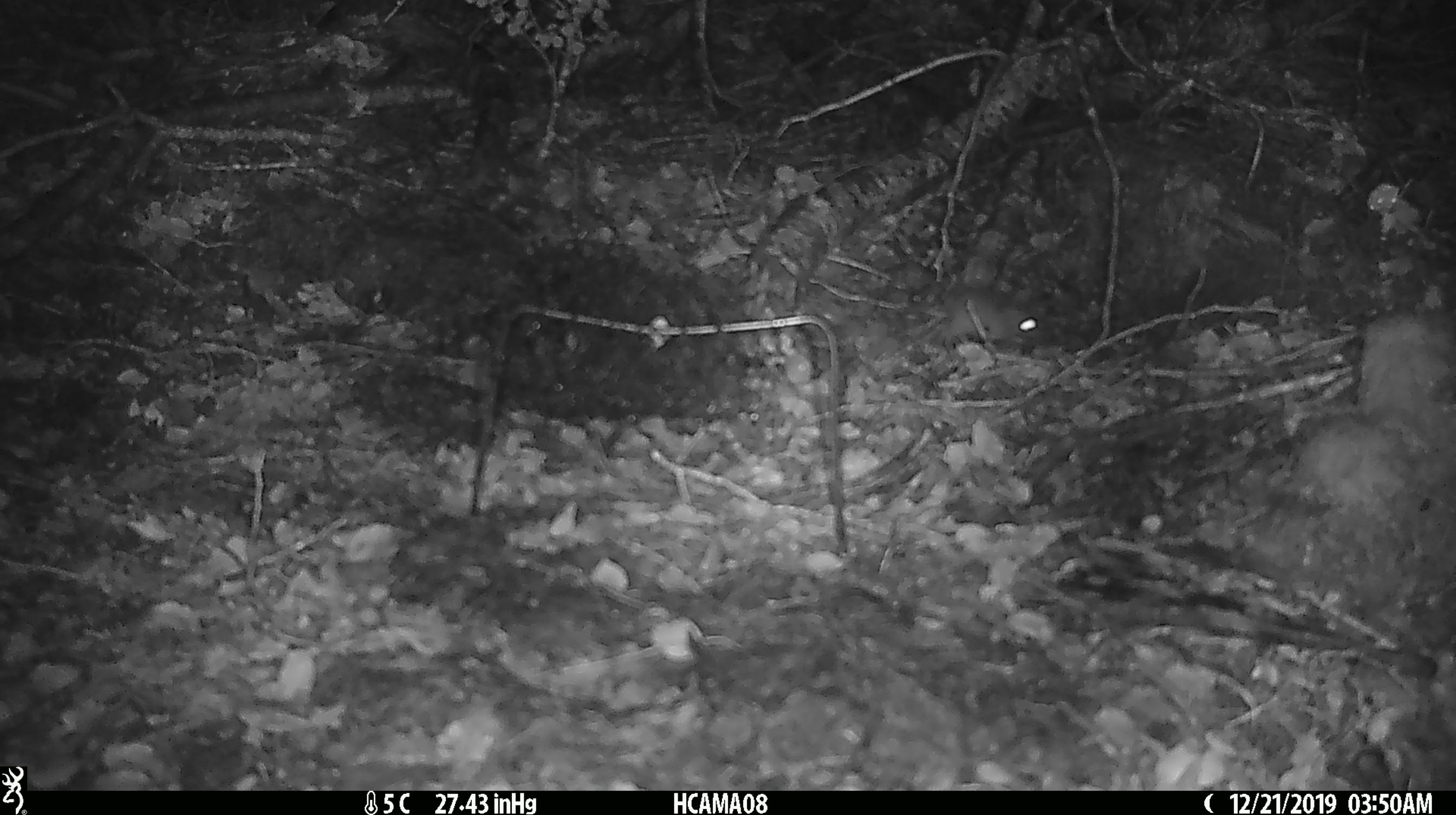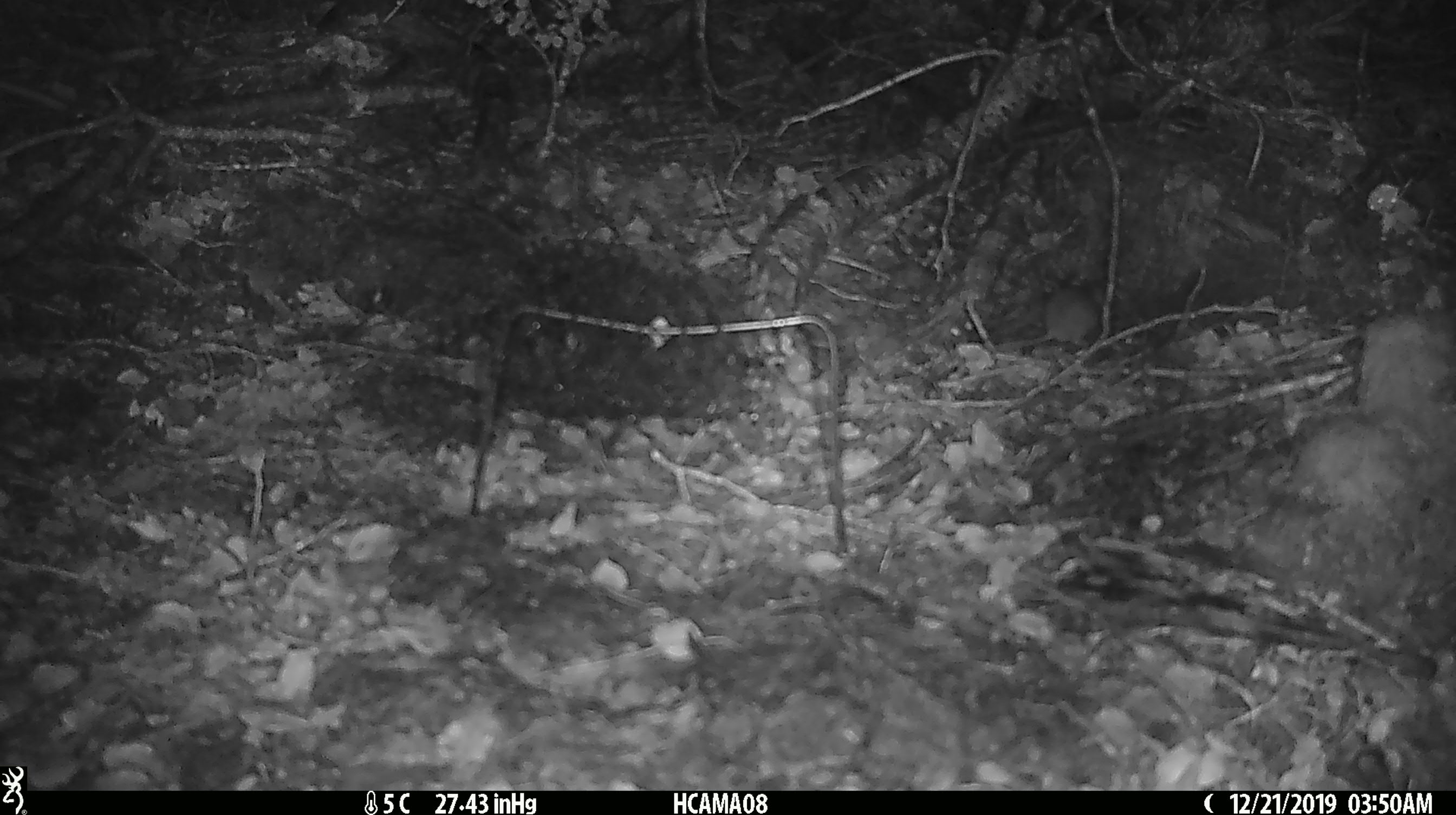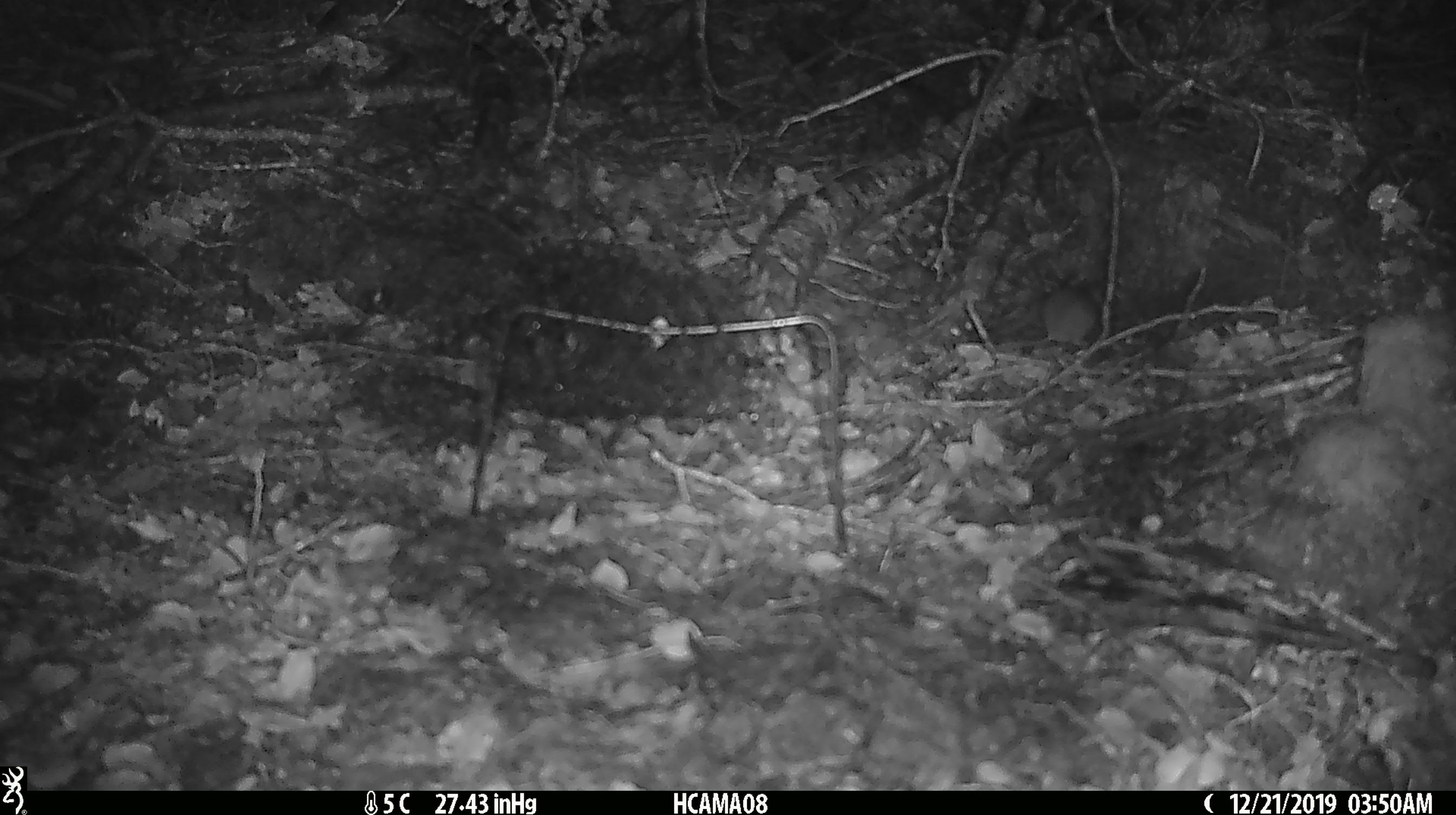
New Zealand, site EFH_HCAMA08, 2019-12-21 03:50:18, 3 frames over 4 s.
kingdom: Animalia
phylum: Chordata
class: Mammalia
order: Rodentia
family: Muridae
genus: Mus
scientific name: Mus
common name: mouse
Mouse (Mus).